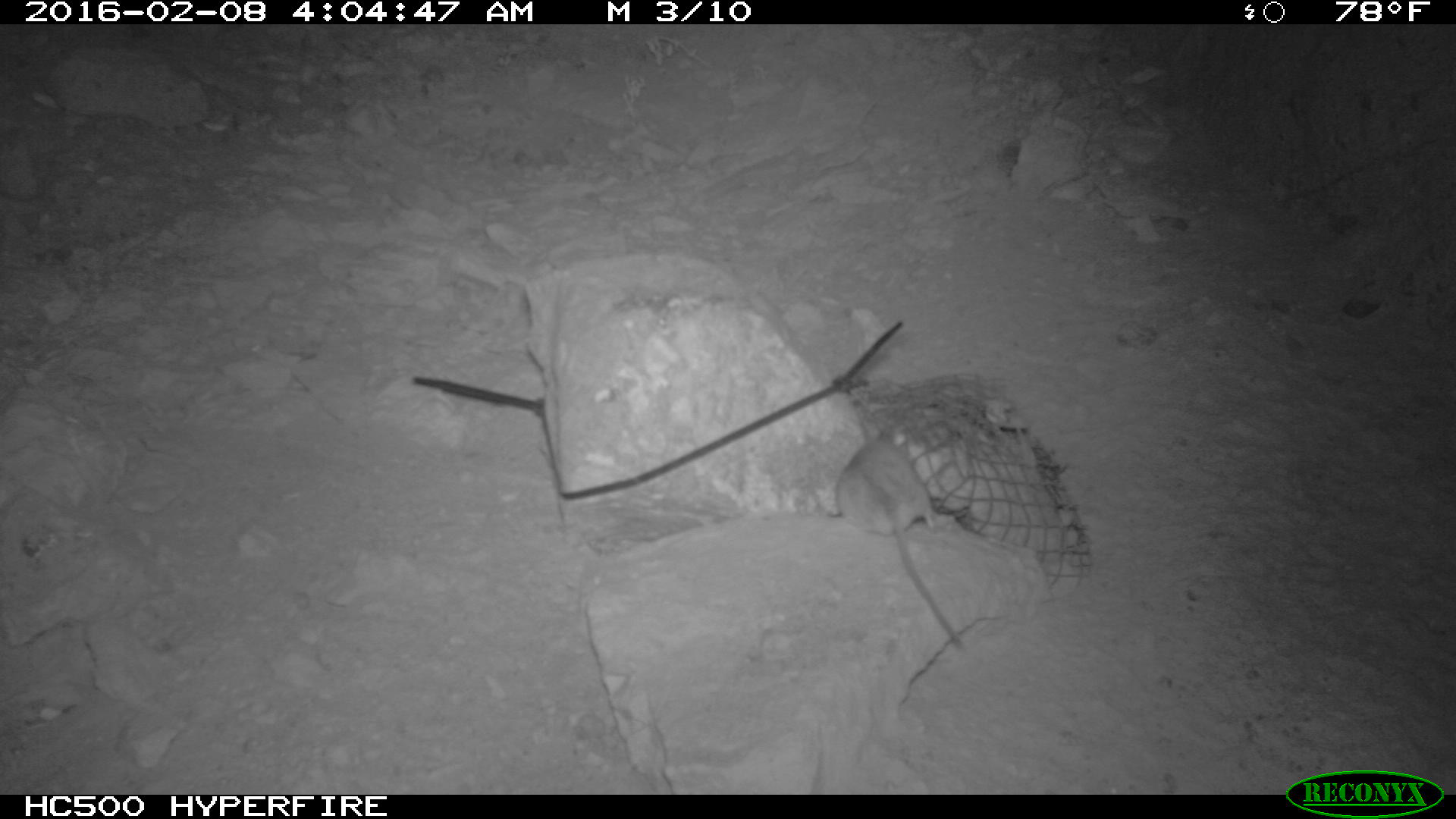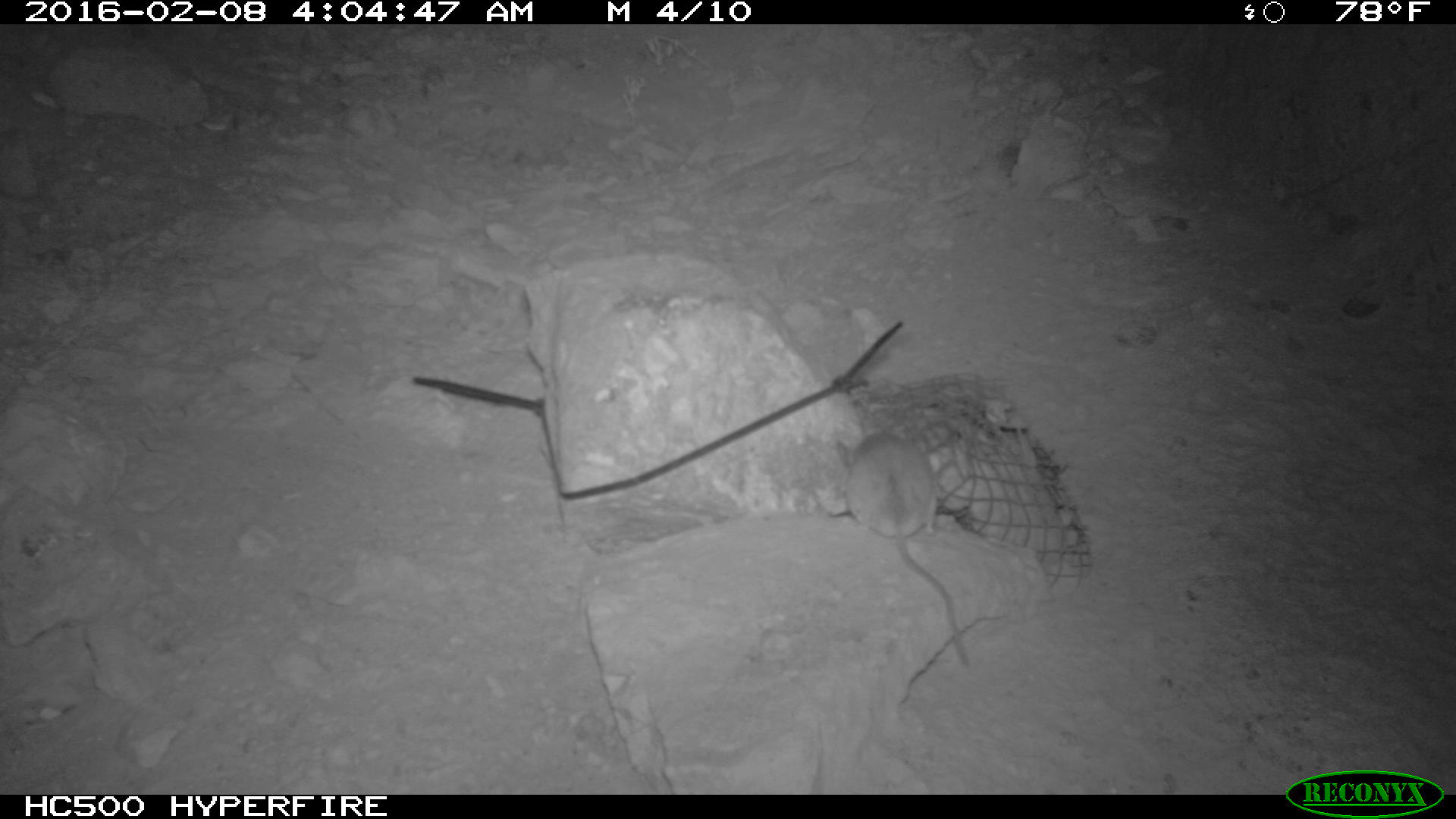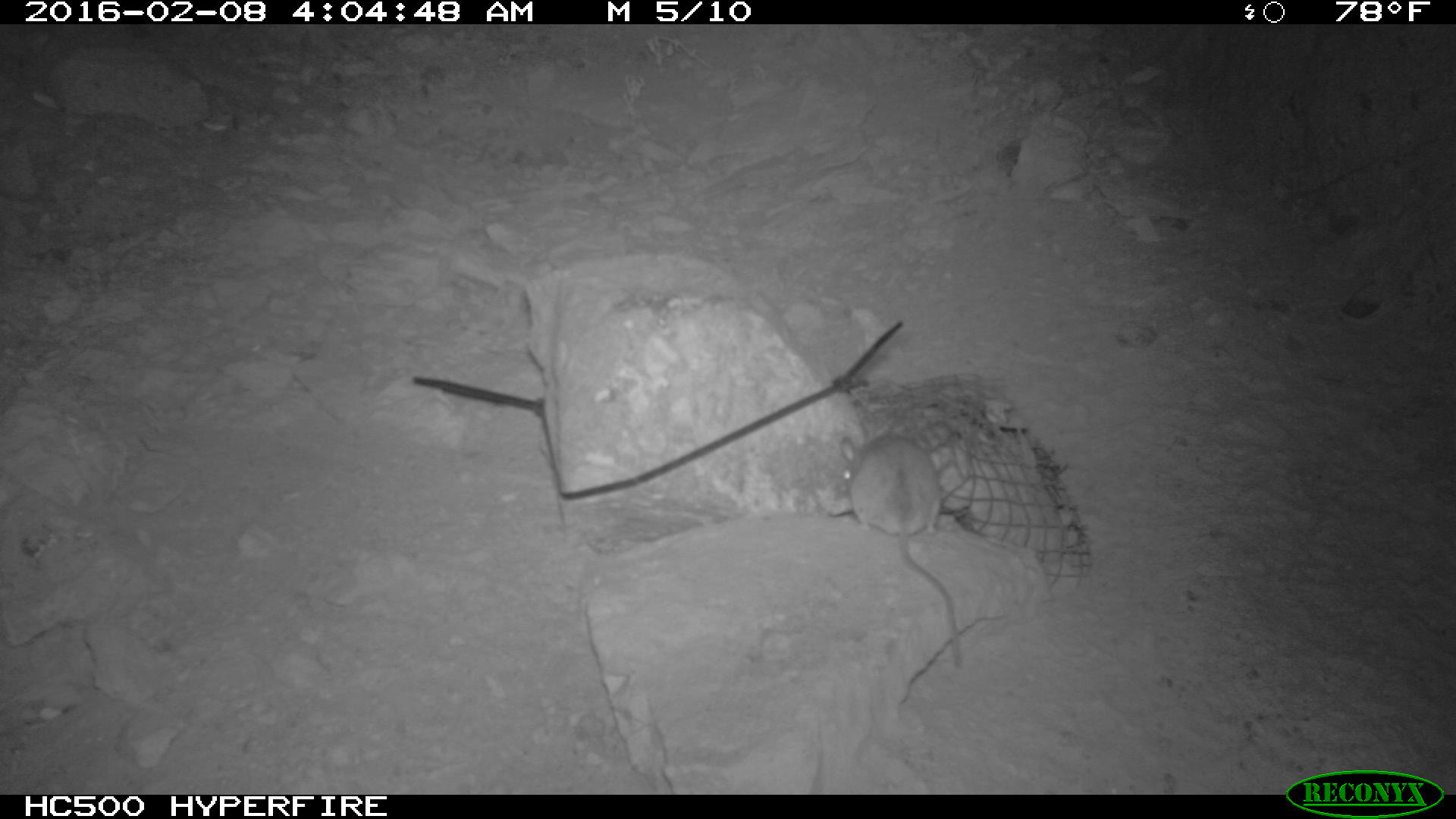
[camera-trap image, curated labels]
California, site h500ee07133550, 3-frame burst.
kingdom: Animalia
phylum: Chordata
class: Mammalia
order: Rodentia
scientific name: Rodentia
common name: rodent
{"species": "rodent (Rodentia)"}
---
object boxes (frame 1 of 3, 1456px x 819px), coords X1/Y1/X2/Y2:
rodent: 825/431/963/653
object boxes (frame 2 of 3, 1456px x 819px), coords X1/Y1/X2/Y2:
rodent: 836/426/968/667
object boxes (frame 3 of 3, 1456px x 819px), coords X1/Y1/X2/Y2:
rodent: 840/432/962/667